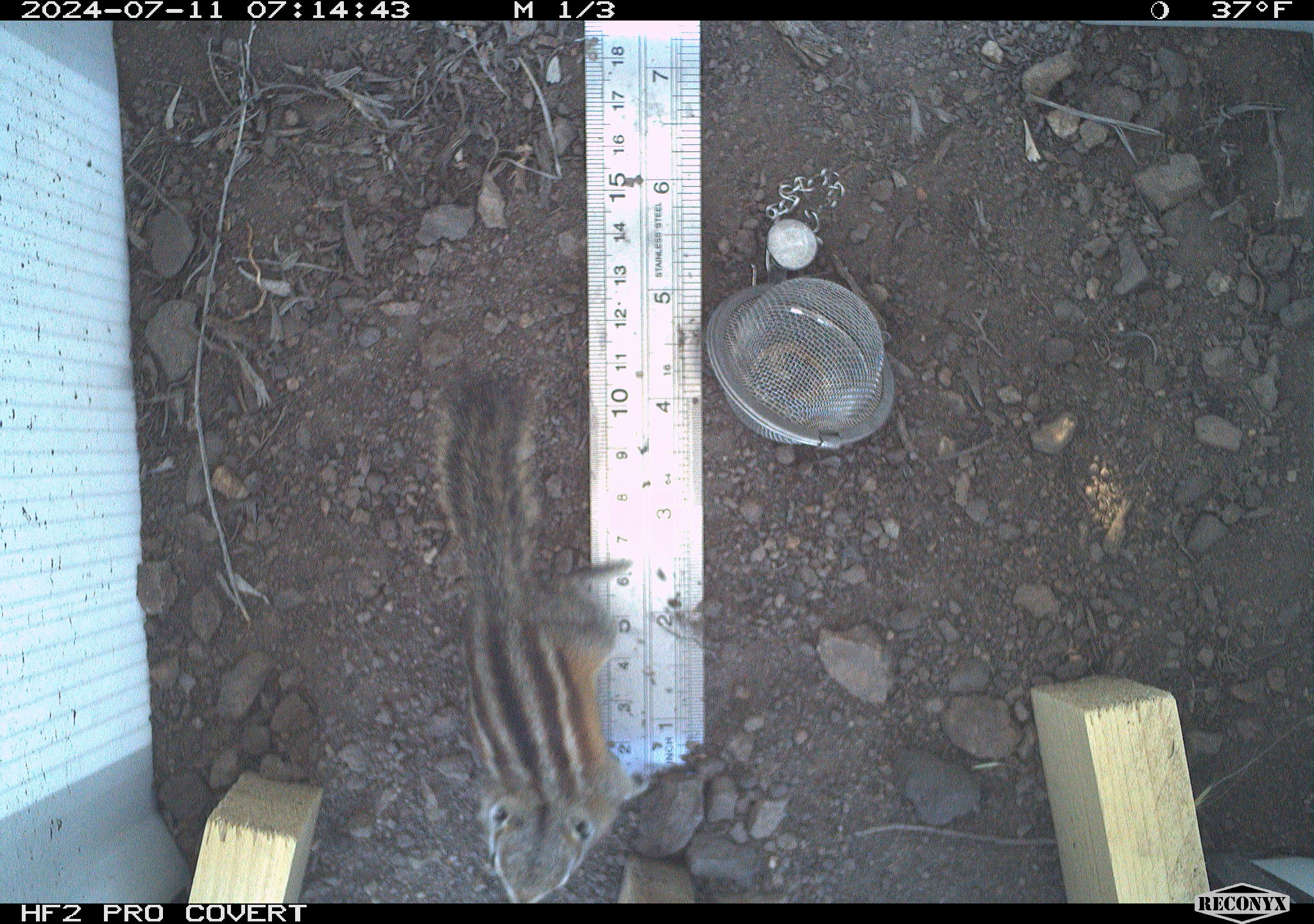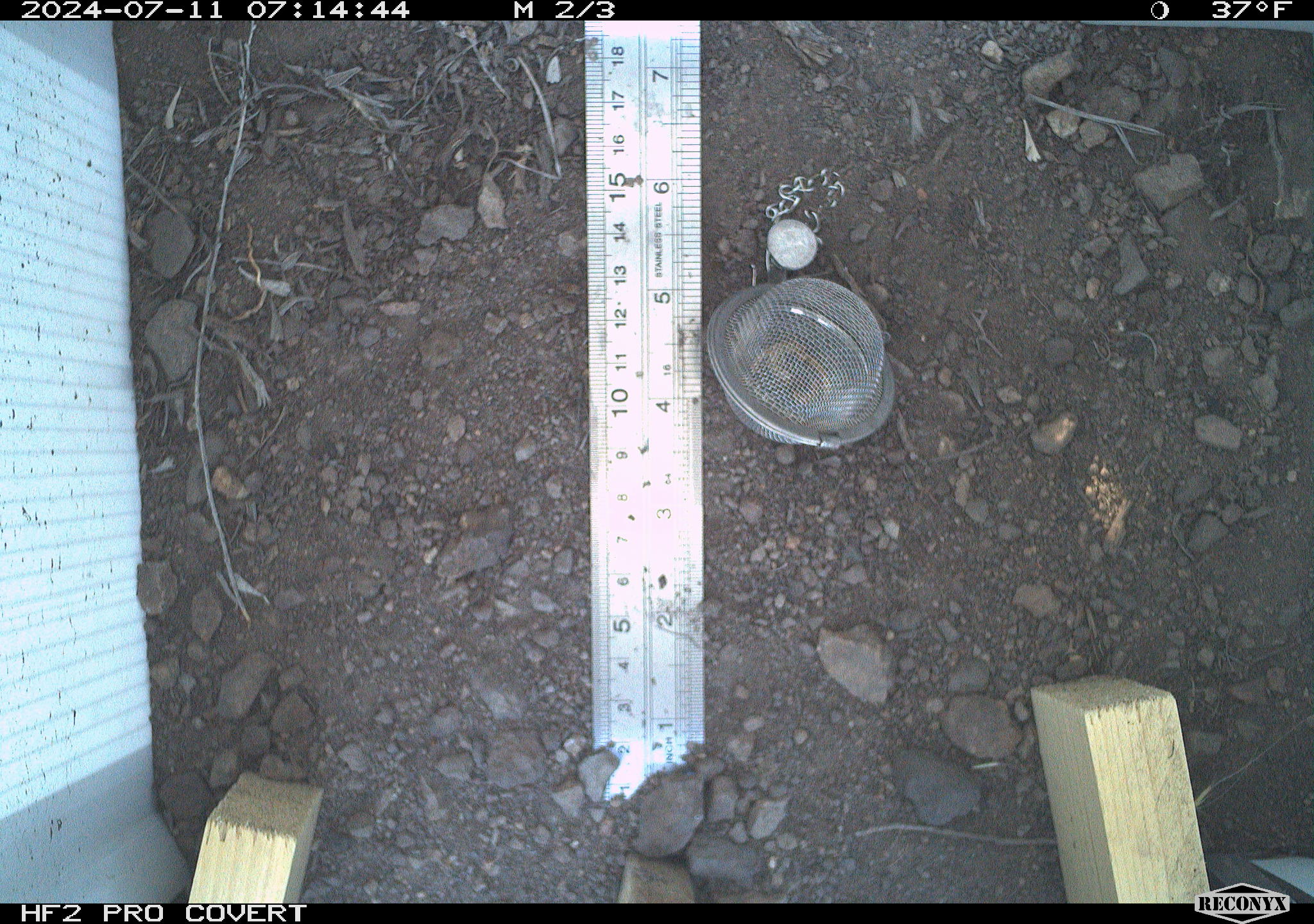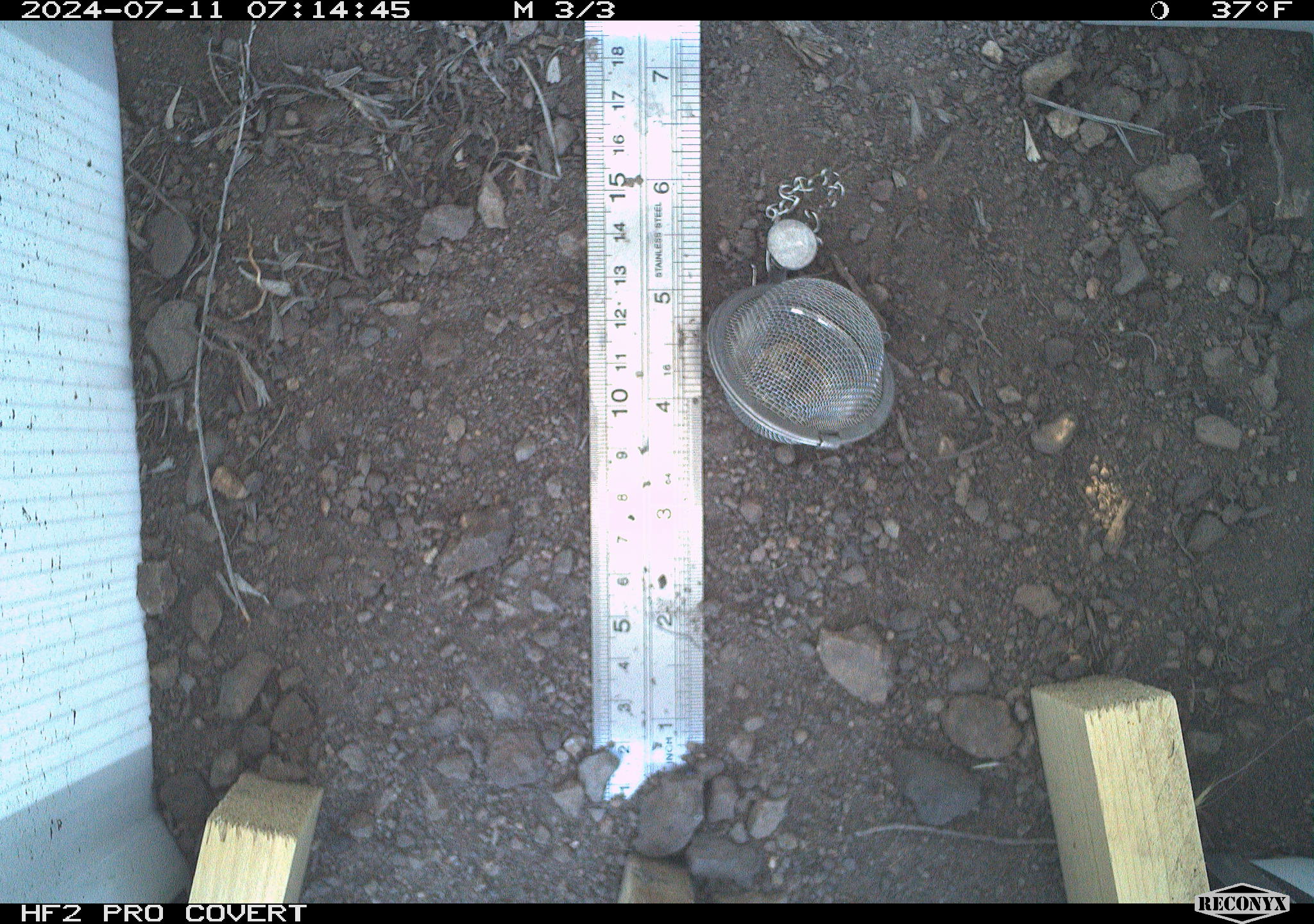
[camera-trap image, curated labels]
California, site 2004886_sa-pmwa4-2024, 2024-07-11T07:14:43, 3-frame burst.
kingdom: Animalia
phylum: Chordata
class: Mammalia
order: Rodentia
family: Sciuridae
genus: Neotamias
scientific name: Neotamias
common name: western chipmunks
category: neotamias species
Neotamias species (western chipmunks) (Neotamias).